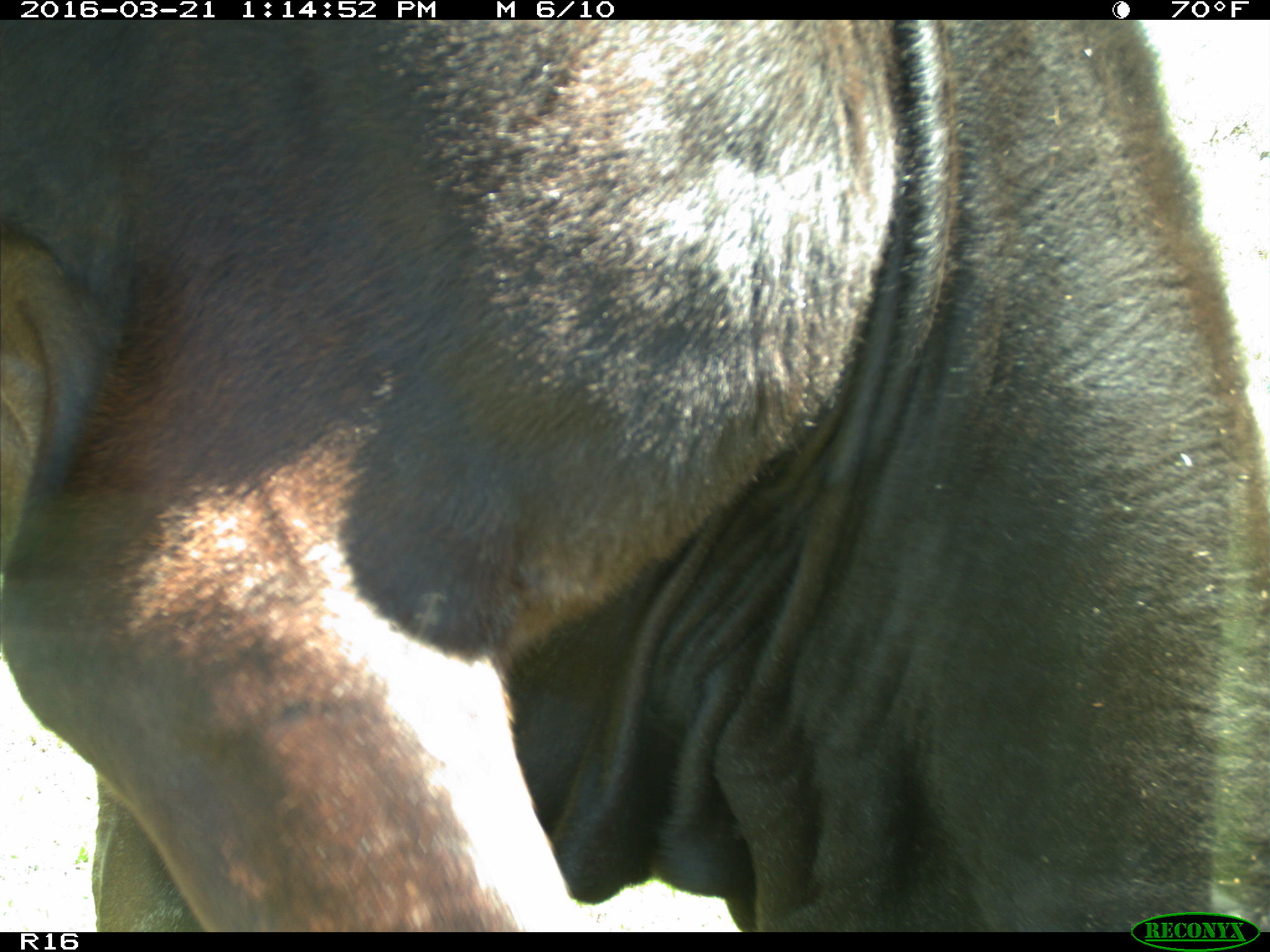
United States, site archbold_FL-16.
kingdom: Animalia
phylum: Chordata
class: Mammalia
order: Artiodactyla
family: Bovidae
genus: Bos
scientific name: Bos taurus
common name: domestic cow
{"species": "Bos taurus (domestic cow)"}